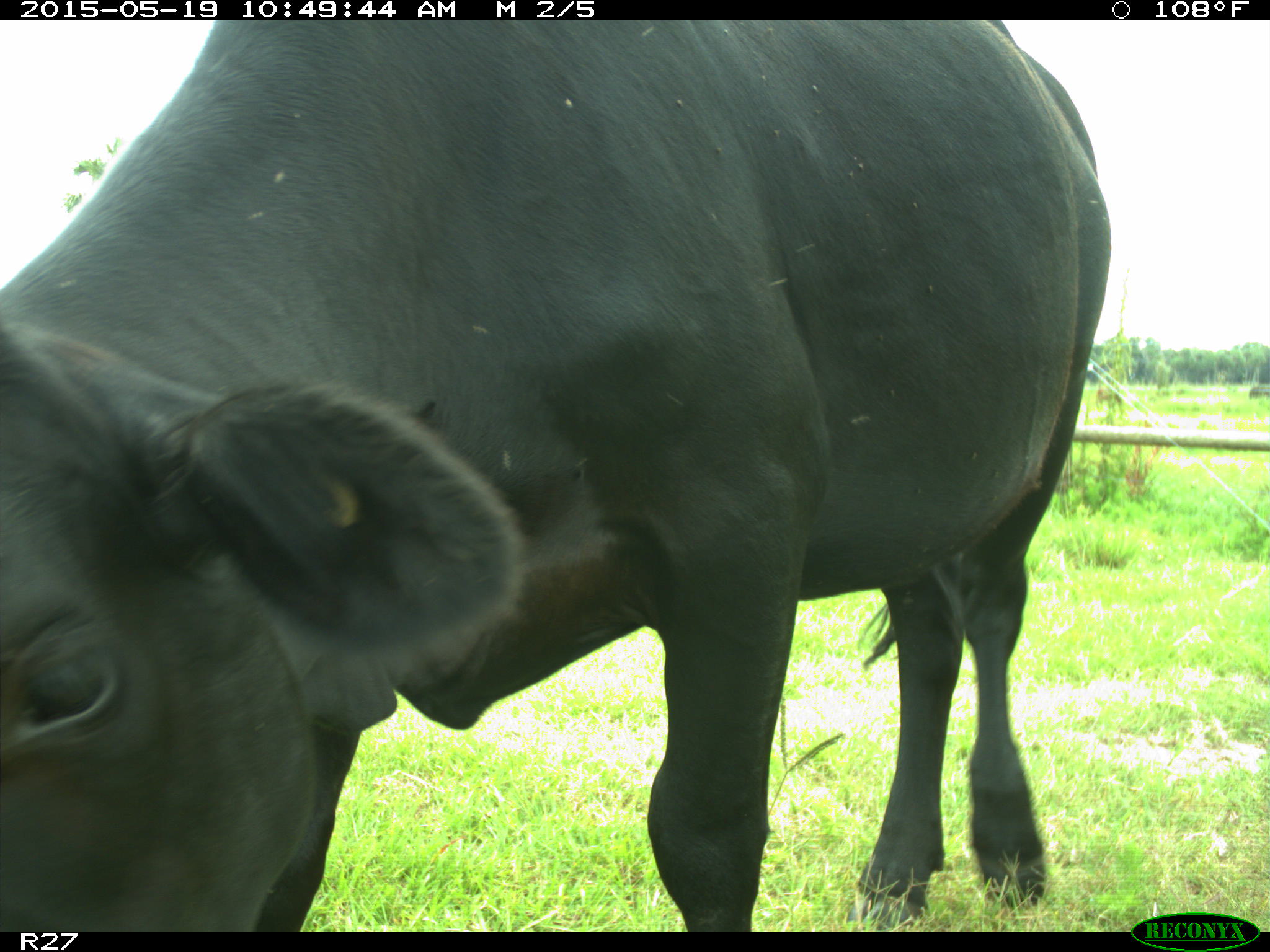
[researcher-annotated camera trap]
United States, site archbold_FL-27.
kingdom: Animalia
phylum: Chordata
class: Mammalia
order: Artiodactyla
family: Bovidae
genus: Bos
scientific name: Bos taurus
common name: domestic cow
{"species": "Bos taurus (domestic cow)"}